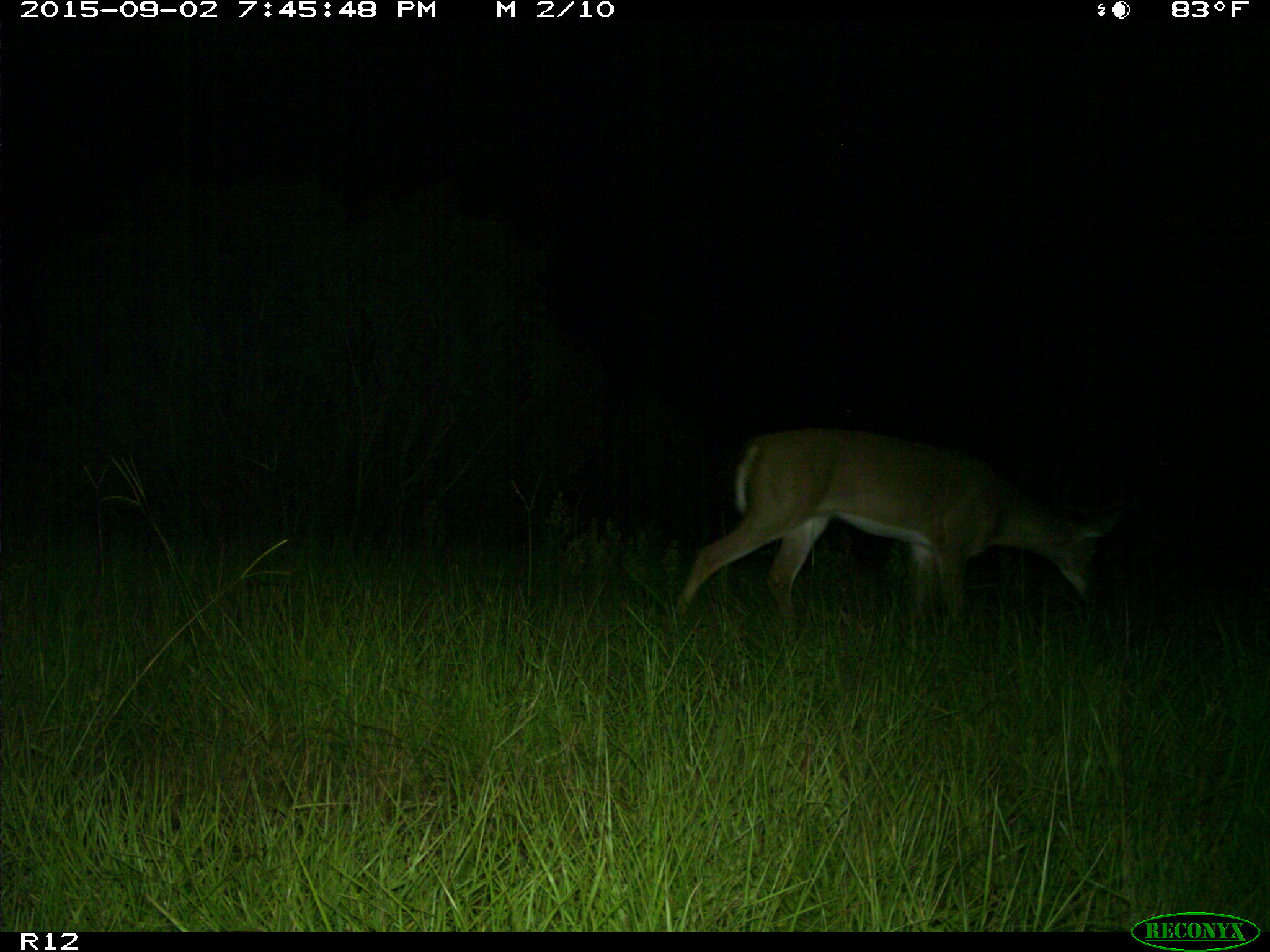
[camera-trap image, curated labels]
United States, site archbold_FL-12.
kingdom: Animalia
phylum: Chordata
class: Mammalia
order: Artiodactyla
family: Cervidae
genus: Odocoileus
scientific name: Odocoileus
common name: deer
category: unidentified deer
Unidentified deer (deer) (Odocoileus).